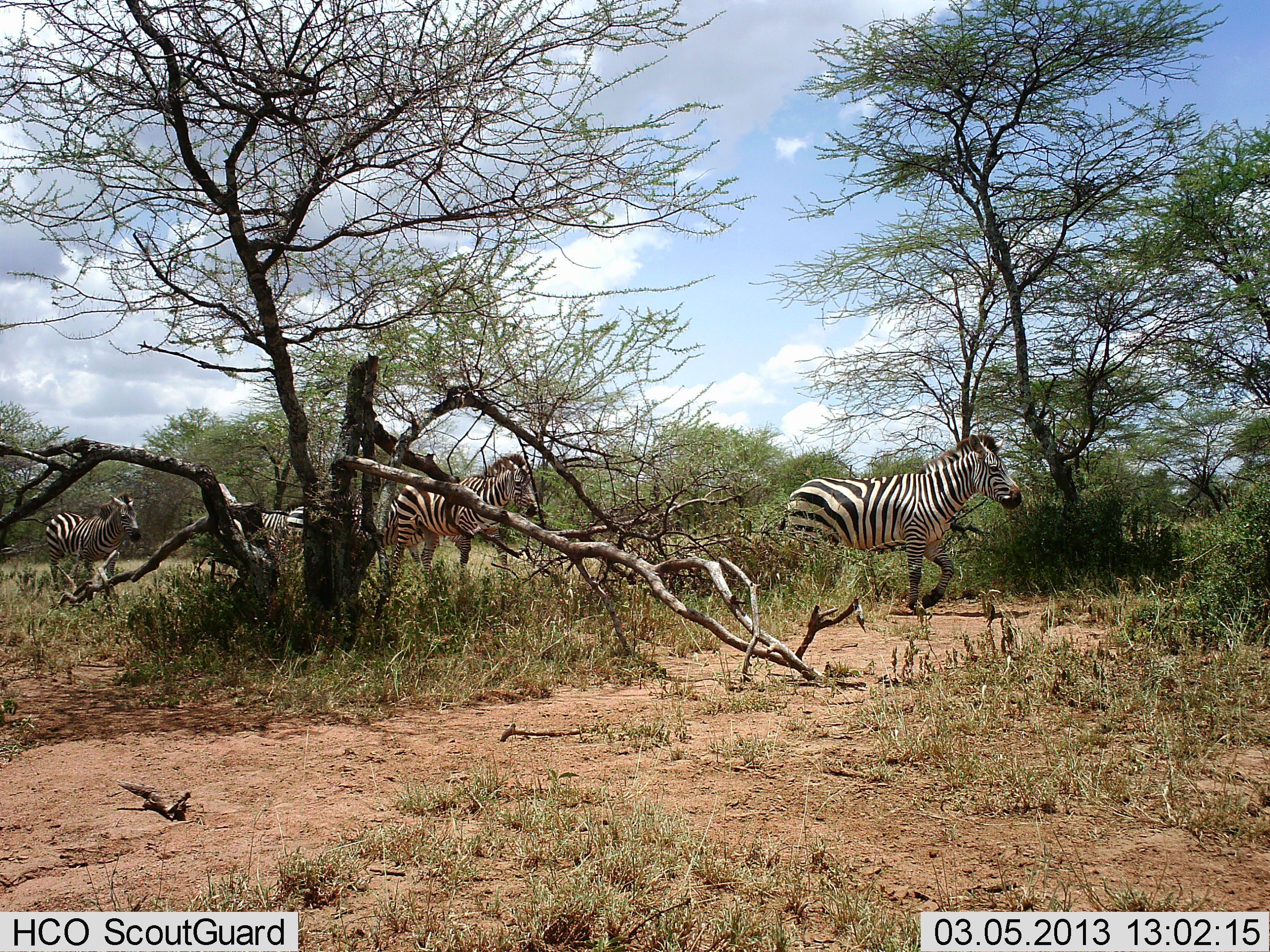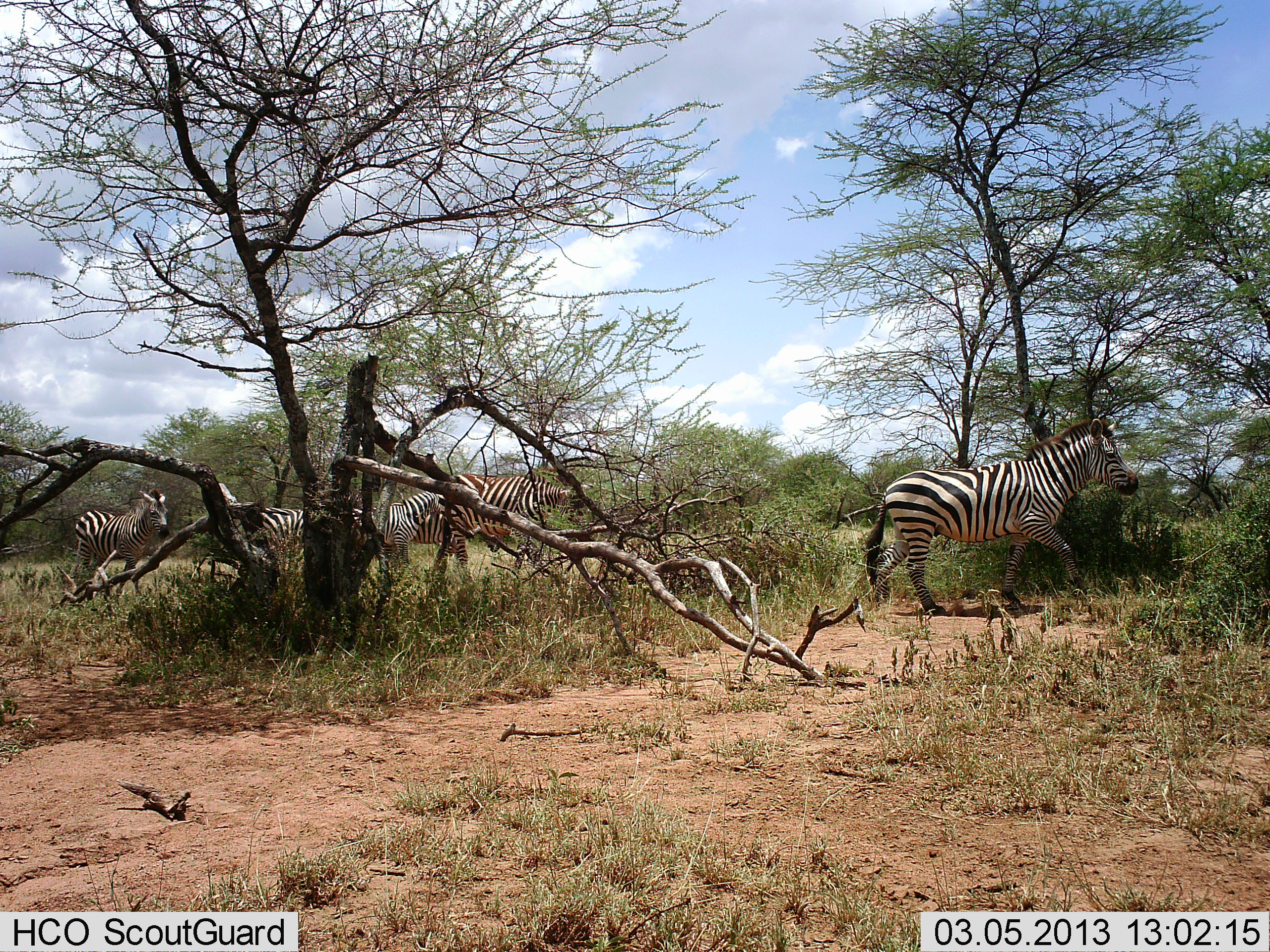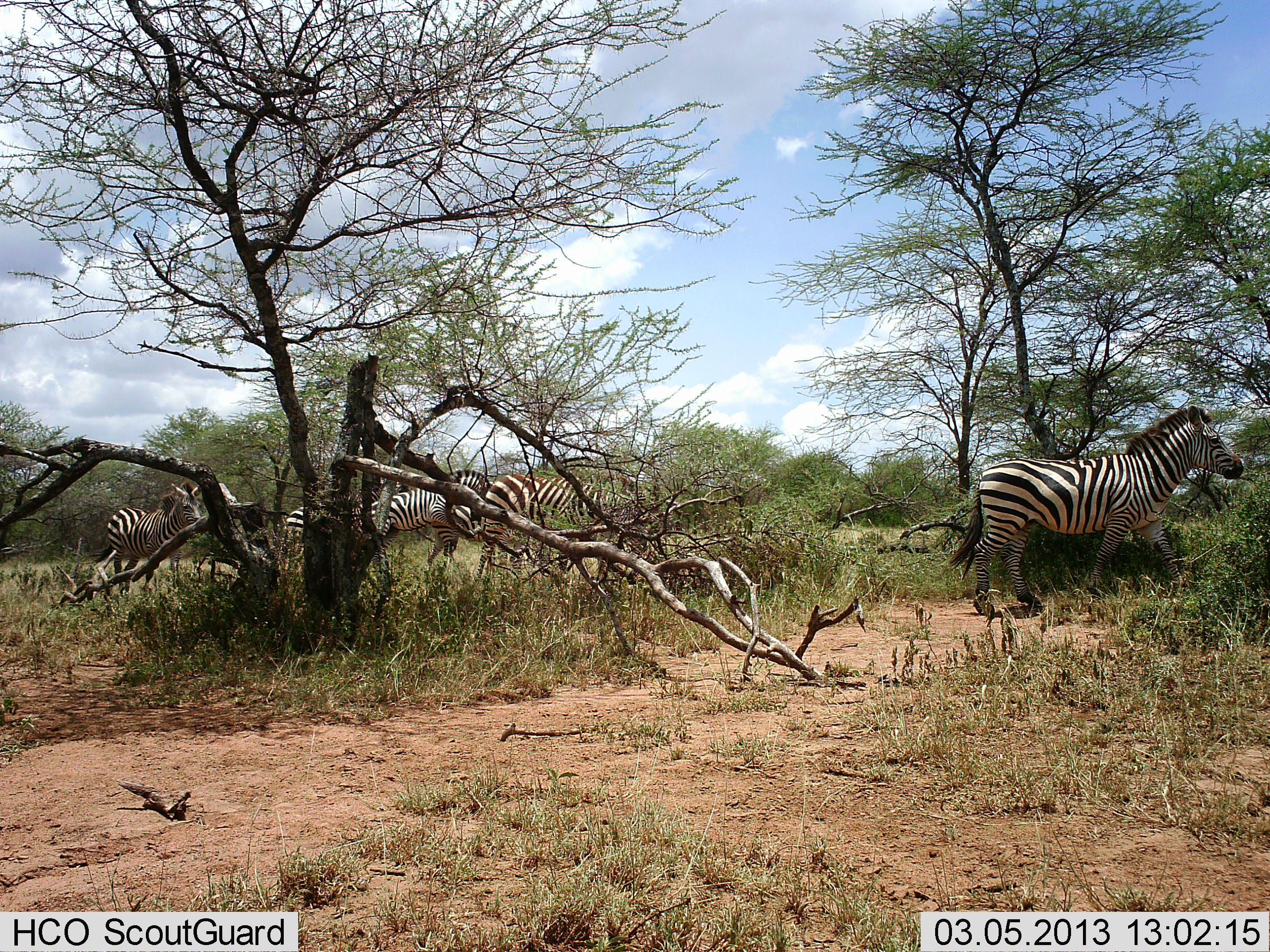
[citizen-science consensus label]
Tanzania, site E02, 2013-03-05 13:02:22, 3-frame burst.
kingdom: Animalia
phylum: Chordata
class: Mammalia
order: Perissodactyla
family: Equidae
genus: Equus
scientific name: Equus quagga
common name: plains zebra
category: zebra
Zebra (plains zebra) (Equus quagga), count 5. Behavior (volunteer vote fractions): standing 10%, resting 0%, moving 100%, interacting 0%. Young present (vote fraction): 0%. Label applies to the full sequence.